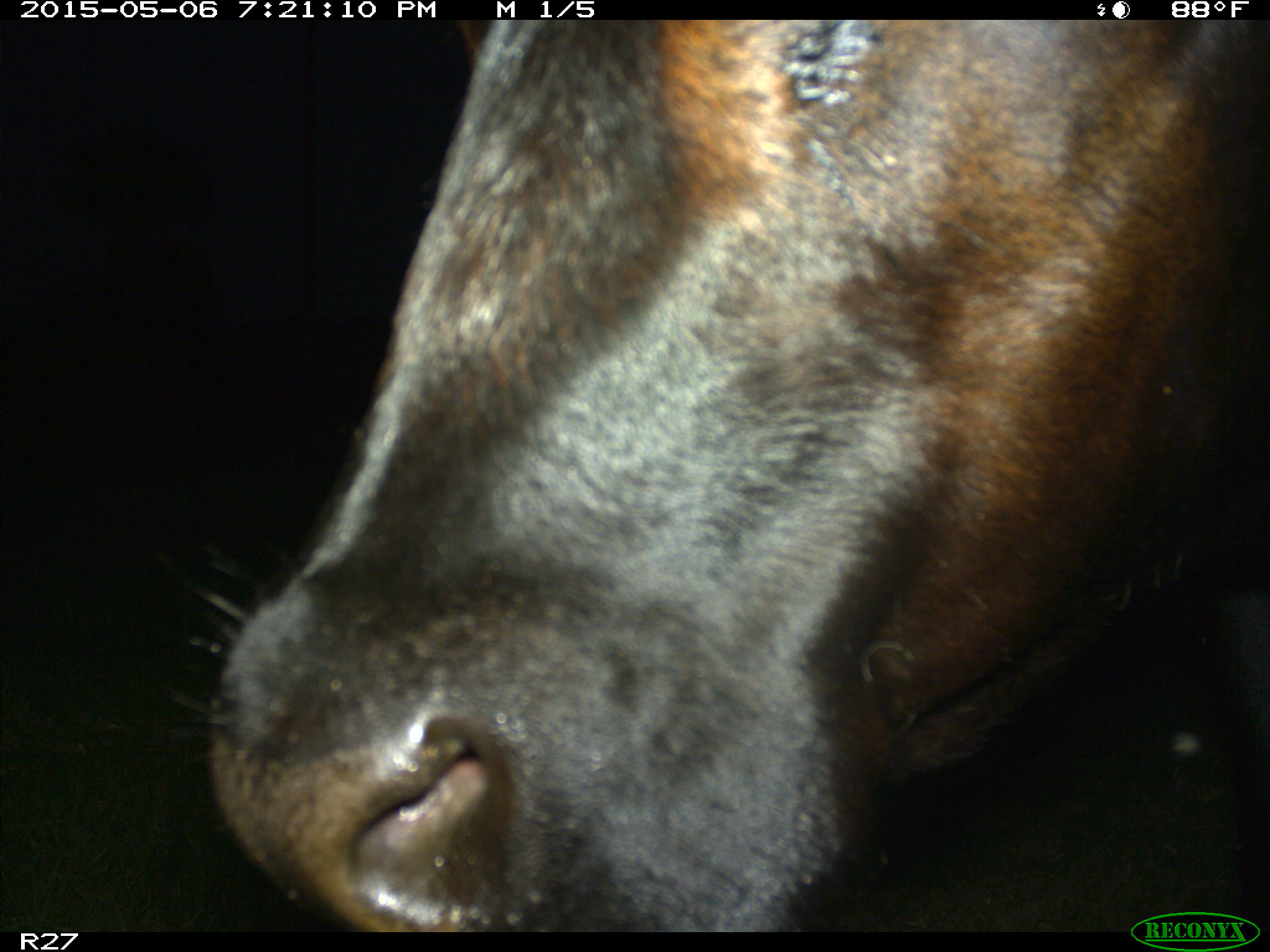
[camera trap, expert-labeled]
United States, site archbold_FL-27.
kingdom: Animalia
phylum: Chordata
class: Mammalia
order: Artiodactyla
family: Bovidae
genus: Bos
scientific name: Bos taurus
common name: domestic cow